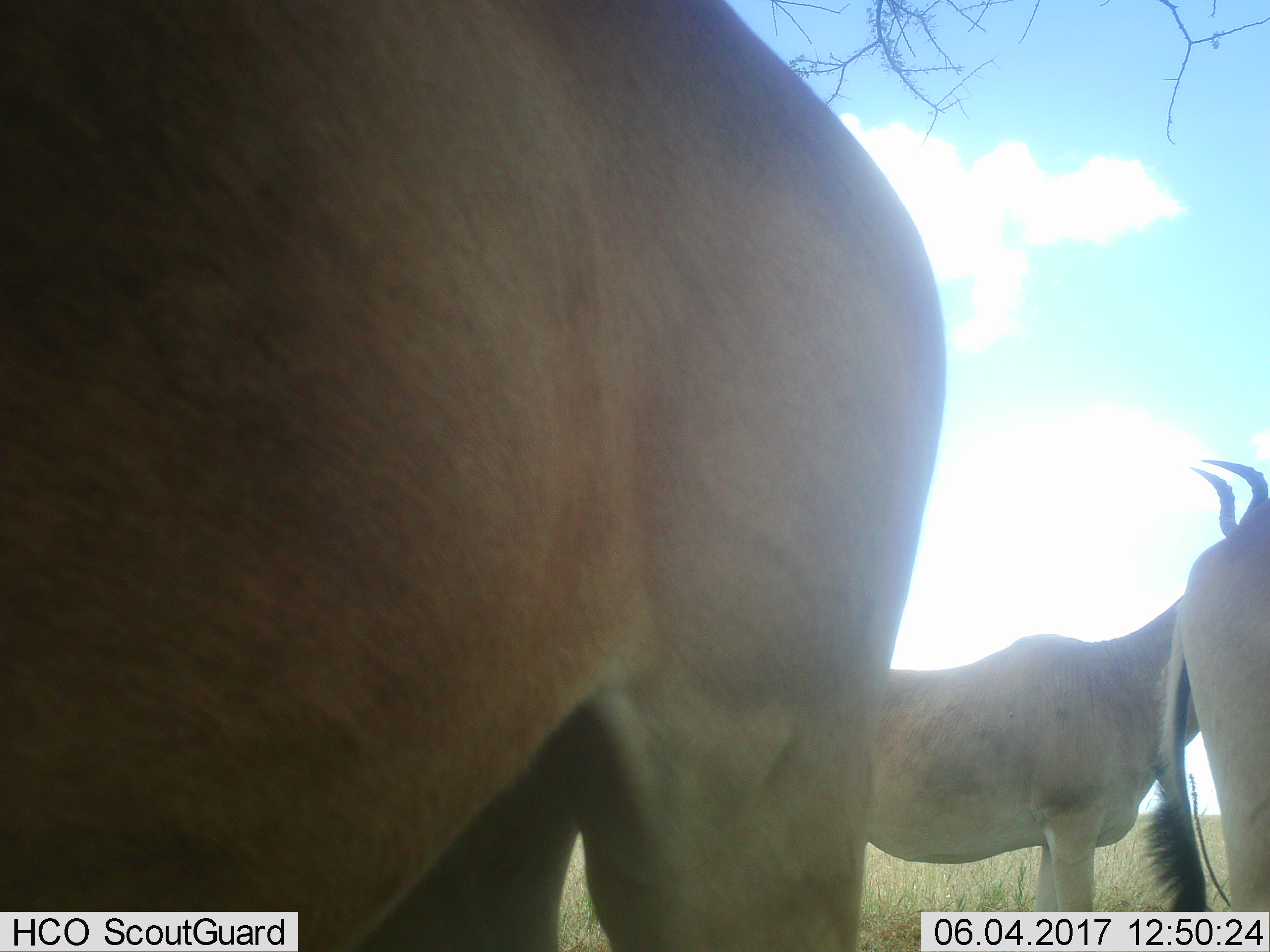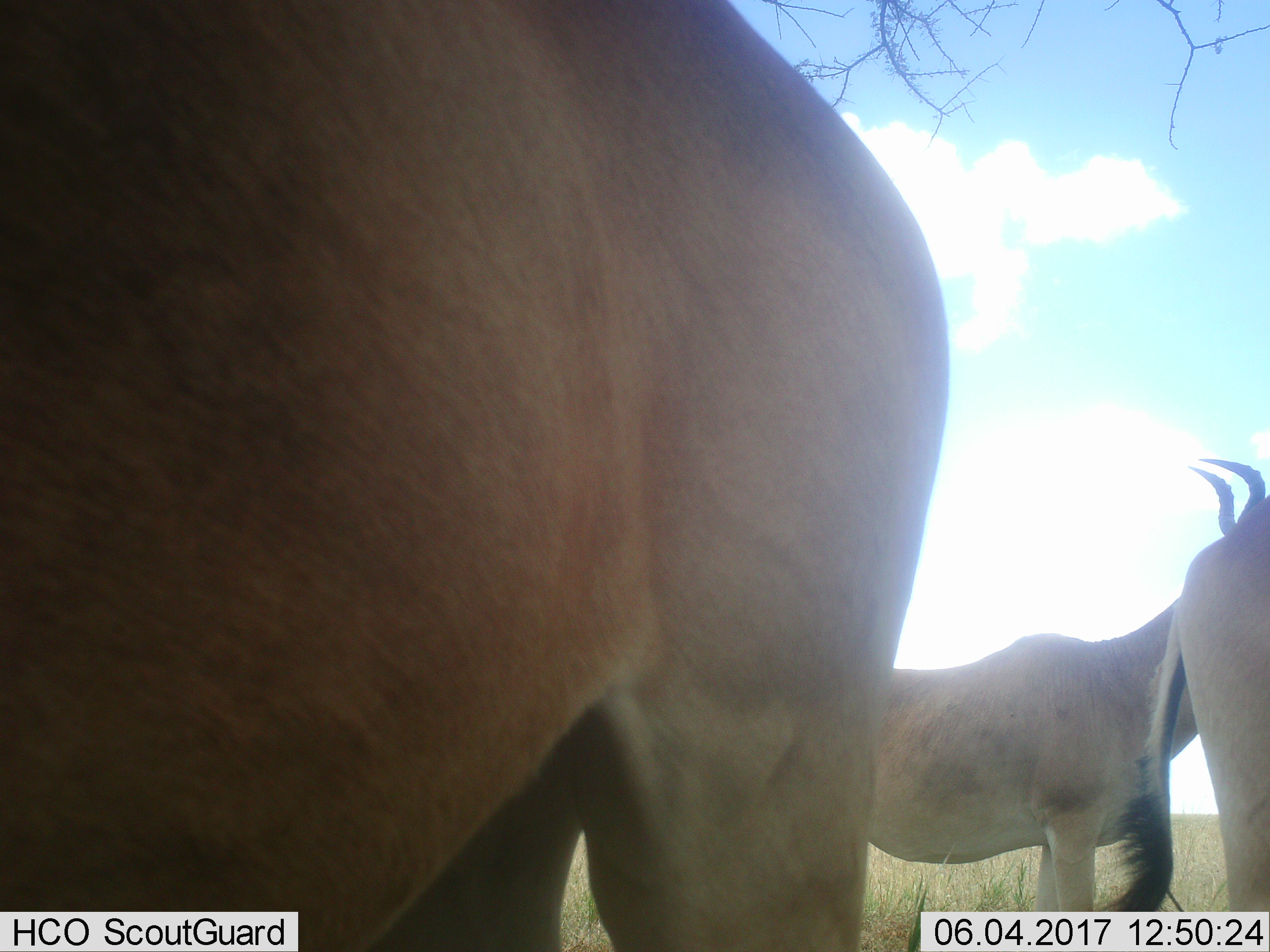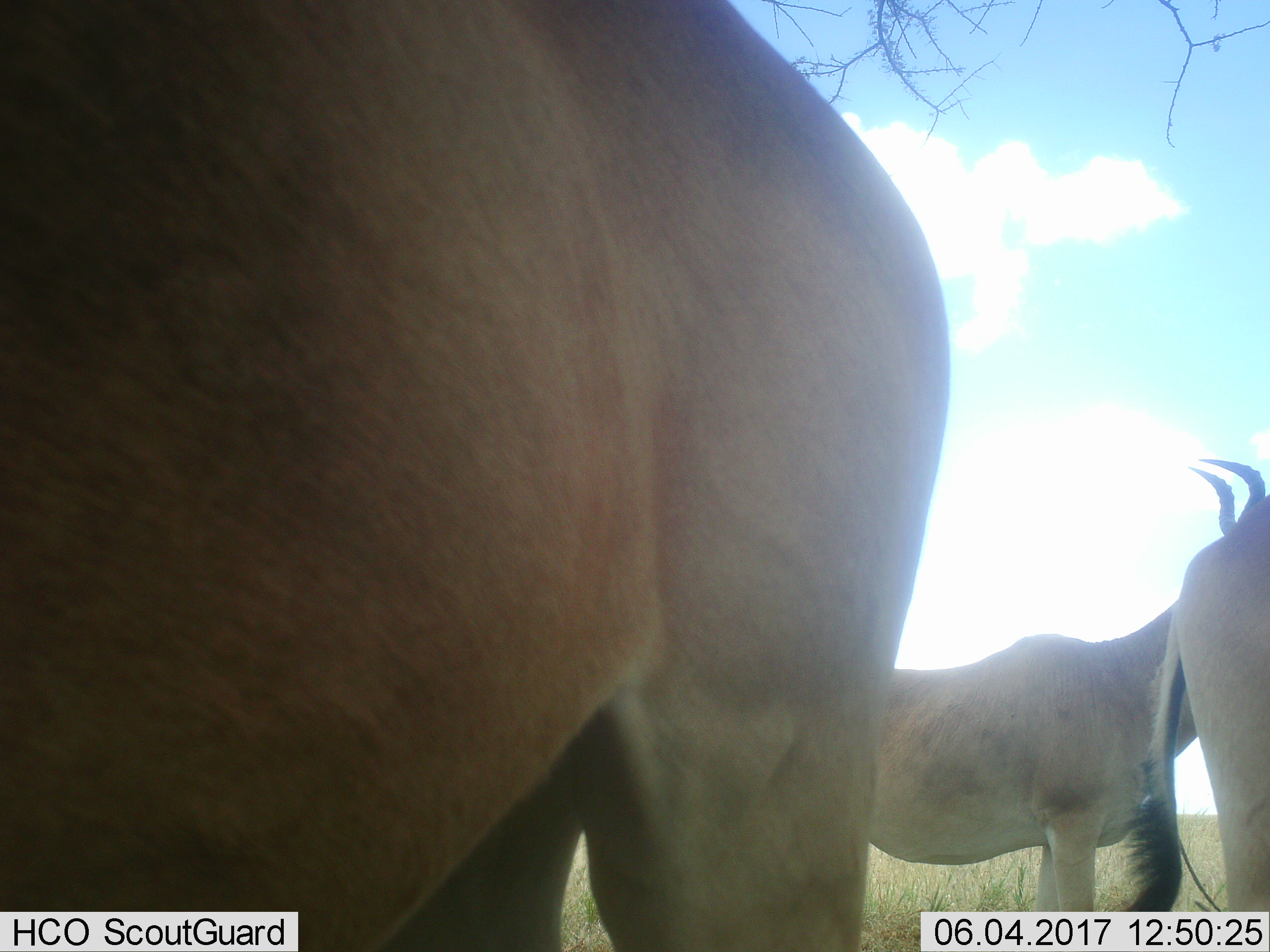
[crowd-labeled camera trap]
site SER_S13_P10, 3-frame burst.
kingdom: Animalia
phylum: Chordata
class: Mammalia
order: Artiodactyla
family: Bovidae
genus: Alcelaphus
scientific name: Alcelaphus buselaphus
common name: hartebeest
Hartebeest (Alcelaphus buselaphus), count 3. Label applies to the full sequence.